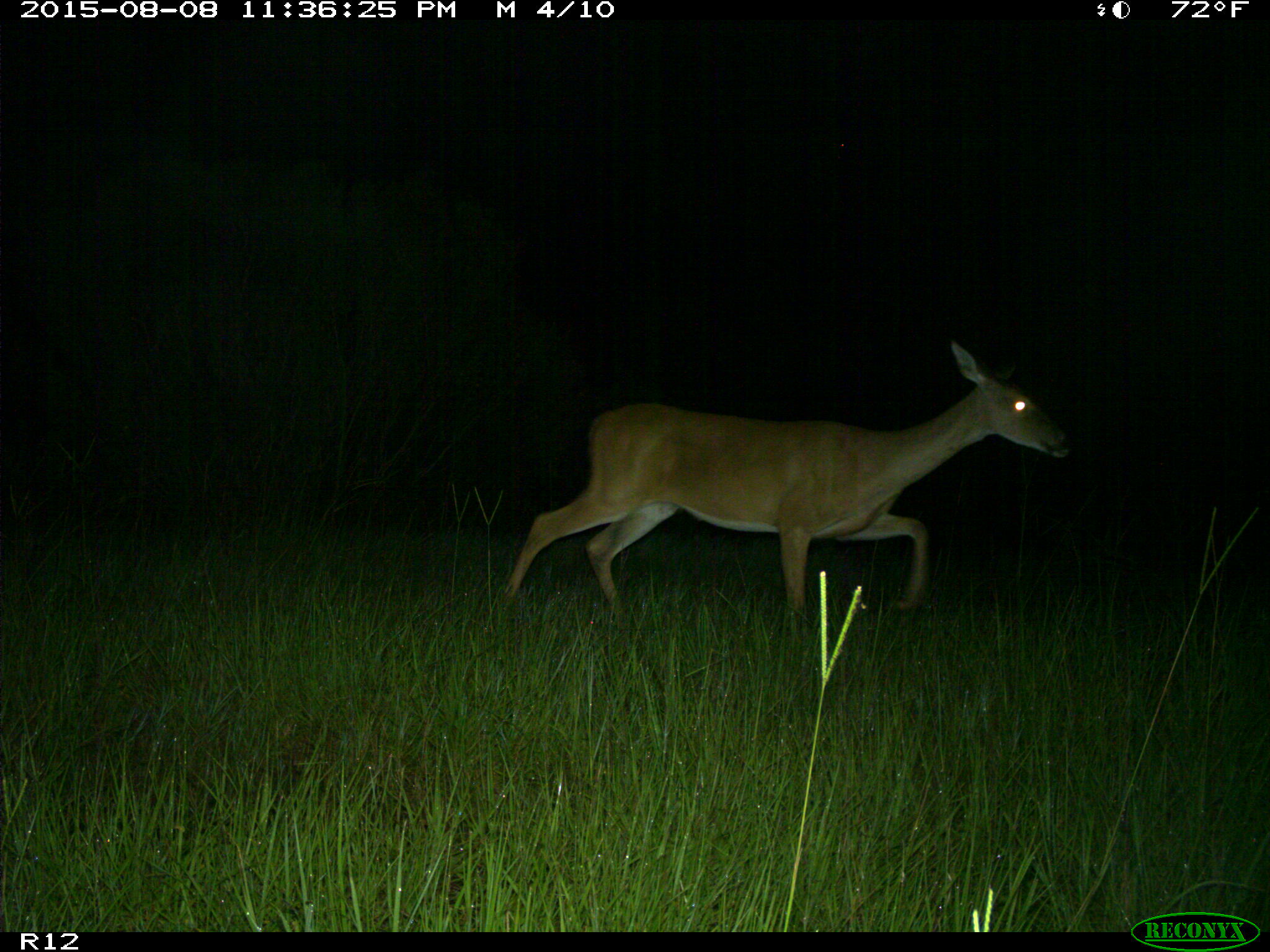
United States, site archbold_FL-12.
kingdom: Animalia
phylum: Chordata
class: Mammalia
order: Artiodactyla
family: Cervidae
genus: Odocoileus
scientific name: Odocoileus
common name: deer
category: unidentified deer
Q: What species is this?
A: Unidentified deer (deer) (Odocoileus).